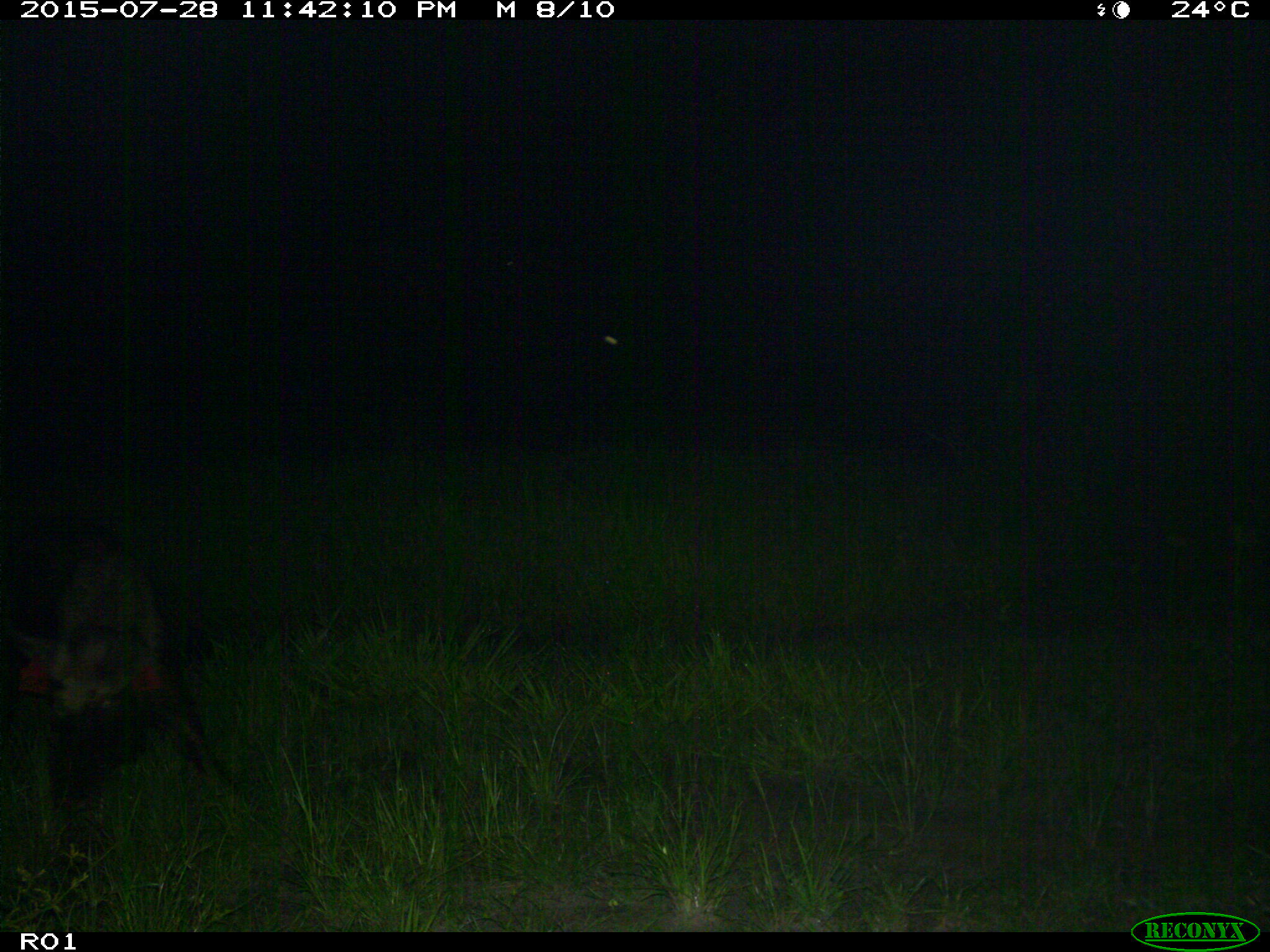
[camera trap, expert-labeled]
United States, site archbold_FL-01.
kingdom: Animalia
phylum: Chordata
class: Mammalia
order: Artiodactyla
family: Suidae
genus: Sus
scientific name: Sus scrofa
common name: wild boar